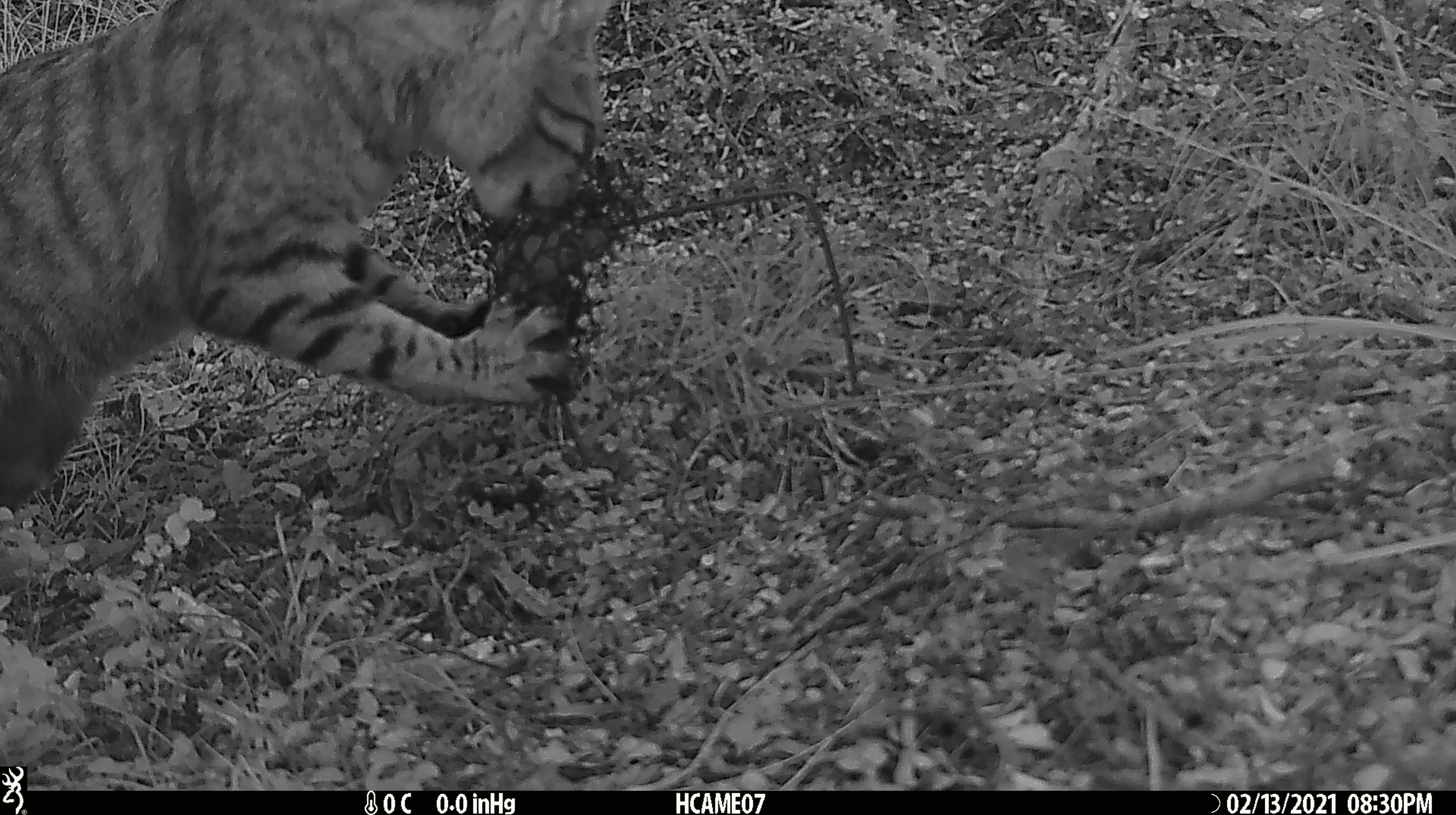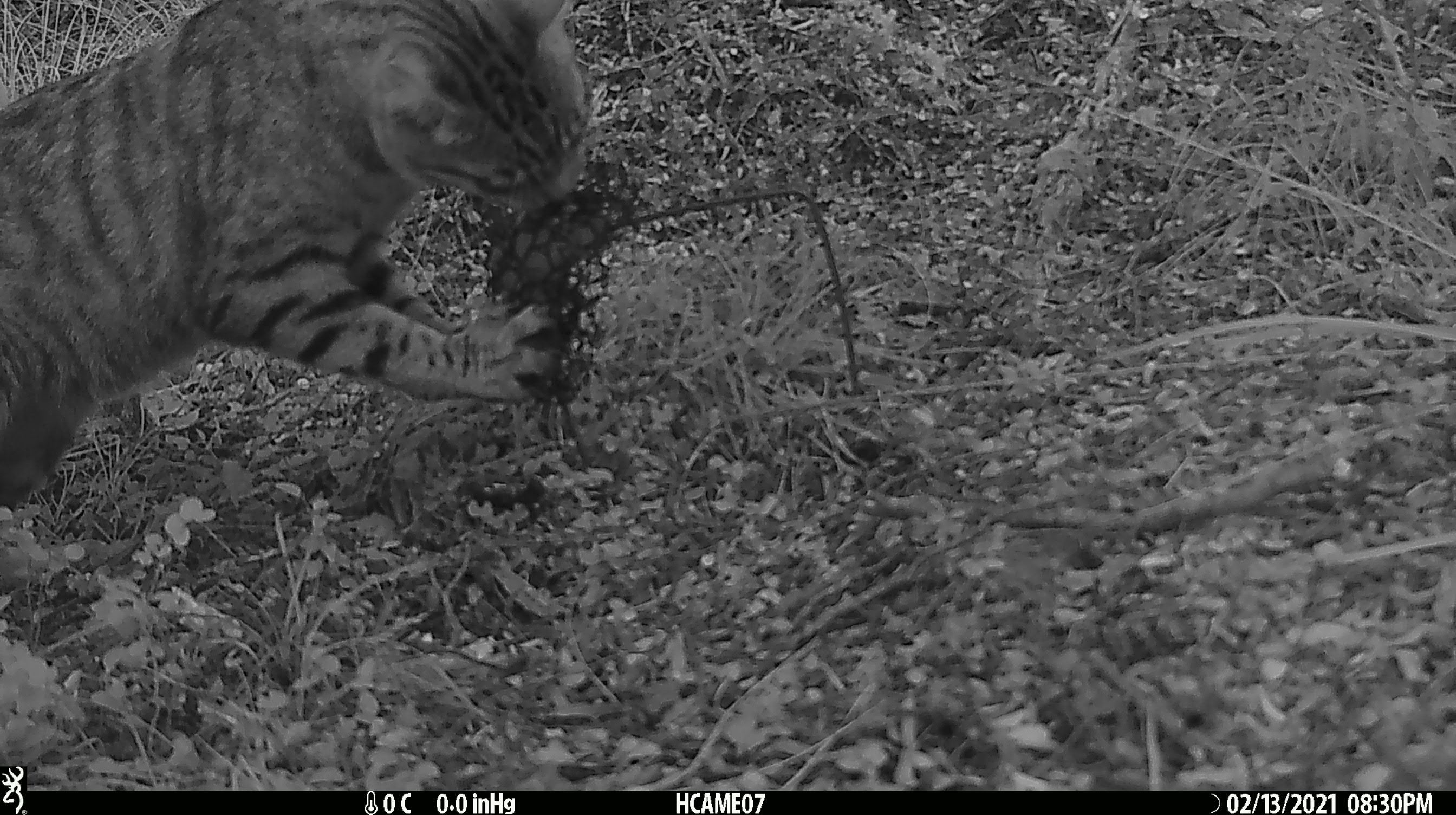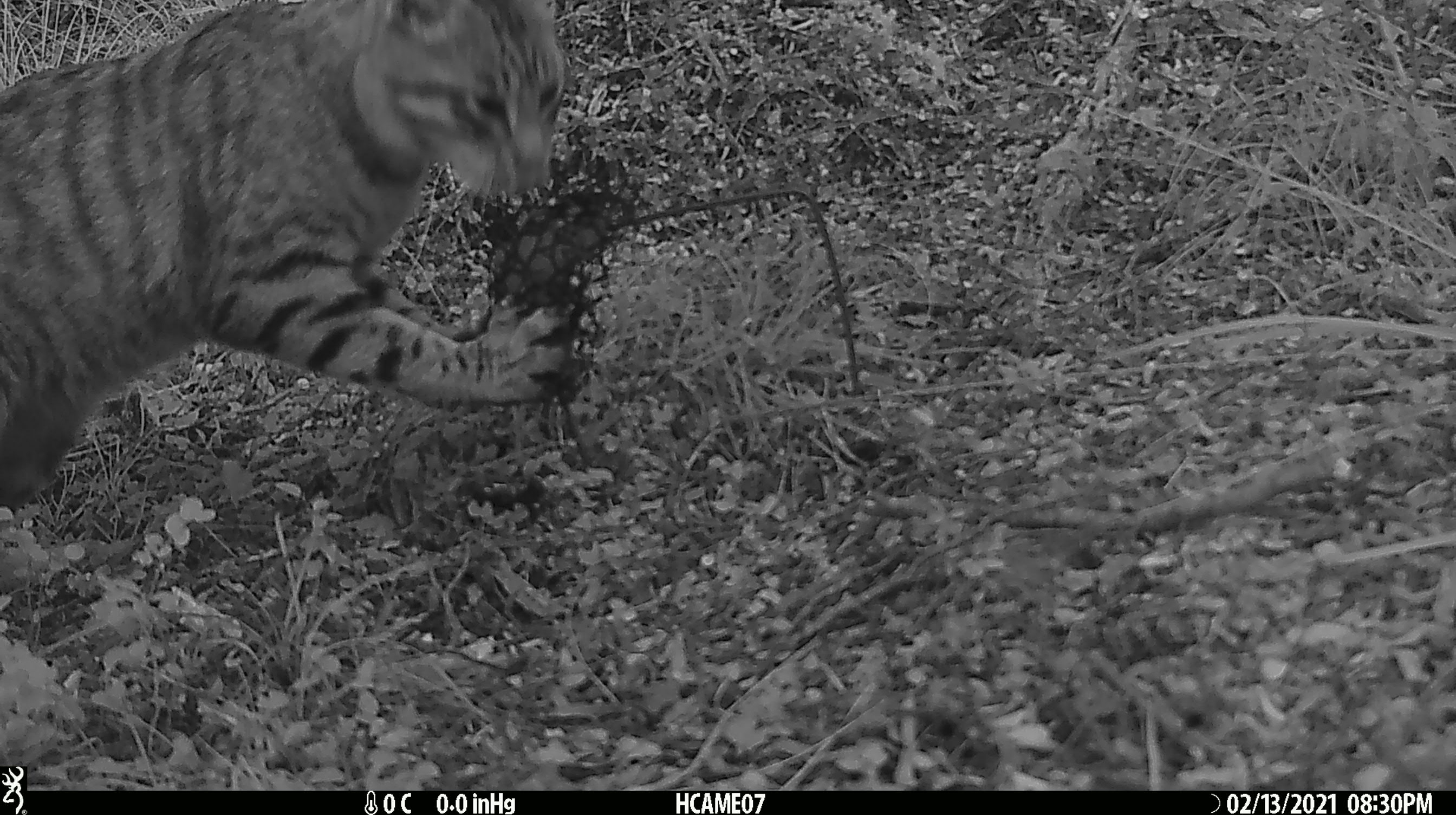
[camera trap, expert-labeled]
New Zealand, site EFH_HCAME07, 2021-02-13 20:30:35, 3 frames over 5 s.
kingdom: Animalia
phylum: Chordata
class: Mammalia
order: Carnivora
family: Felidae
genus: Felis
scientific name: Felis catus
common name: domestic cat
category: cat